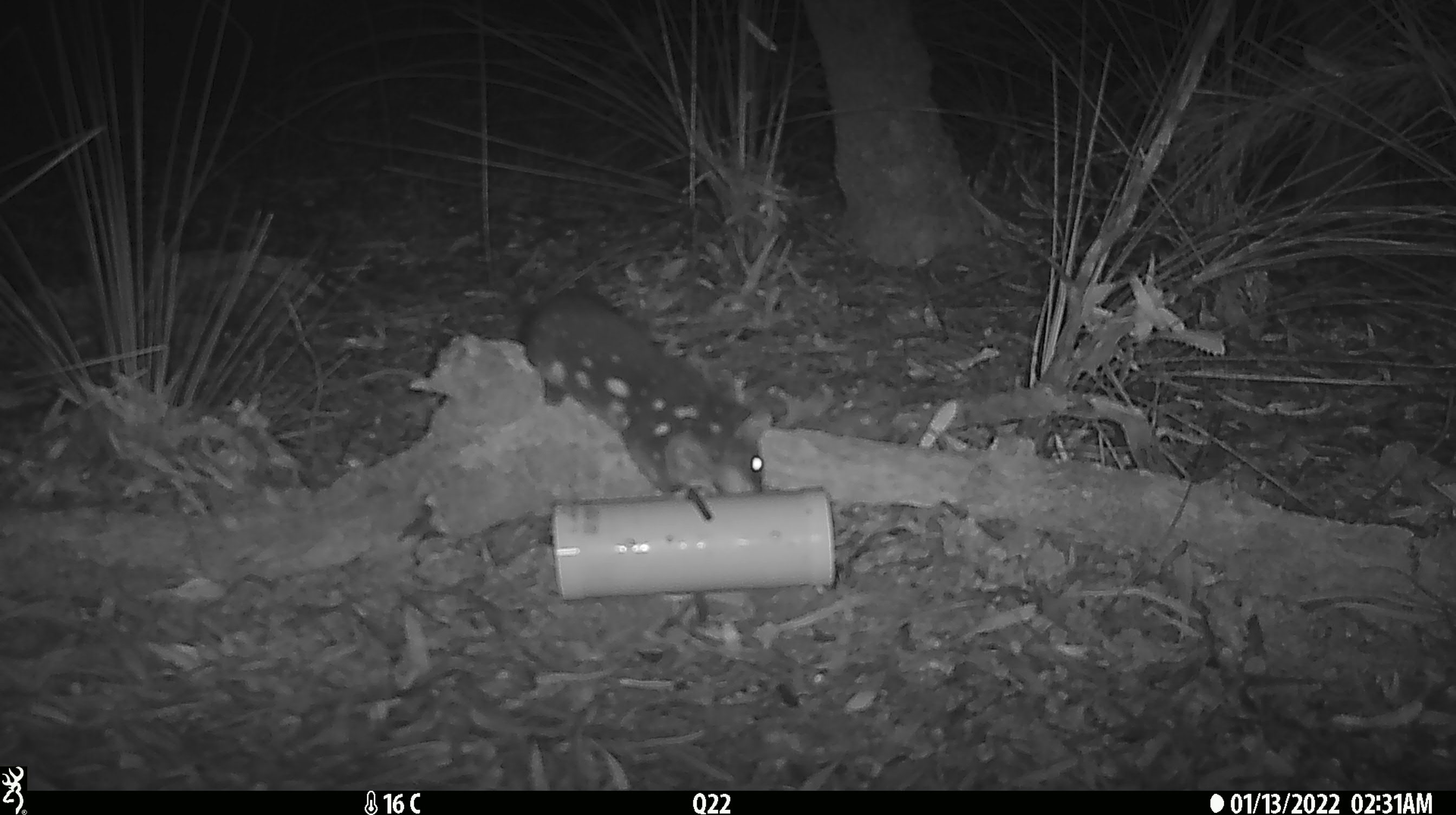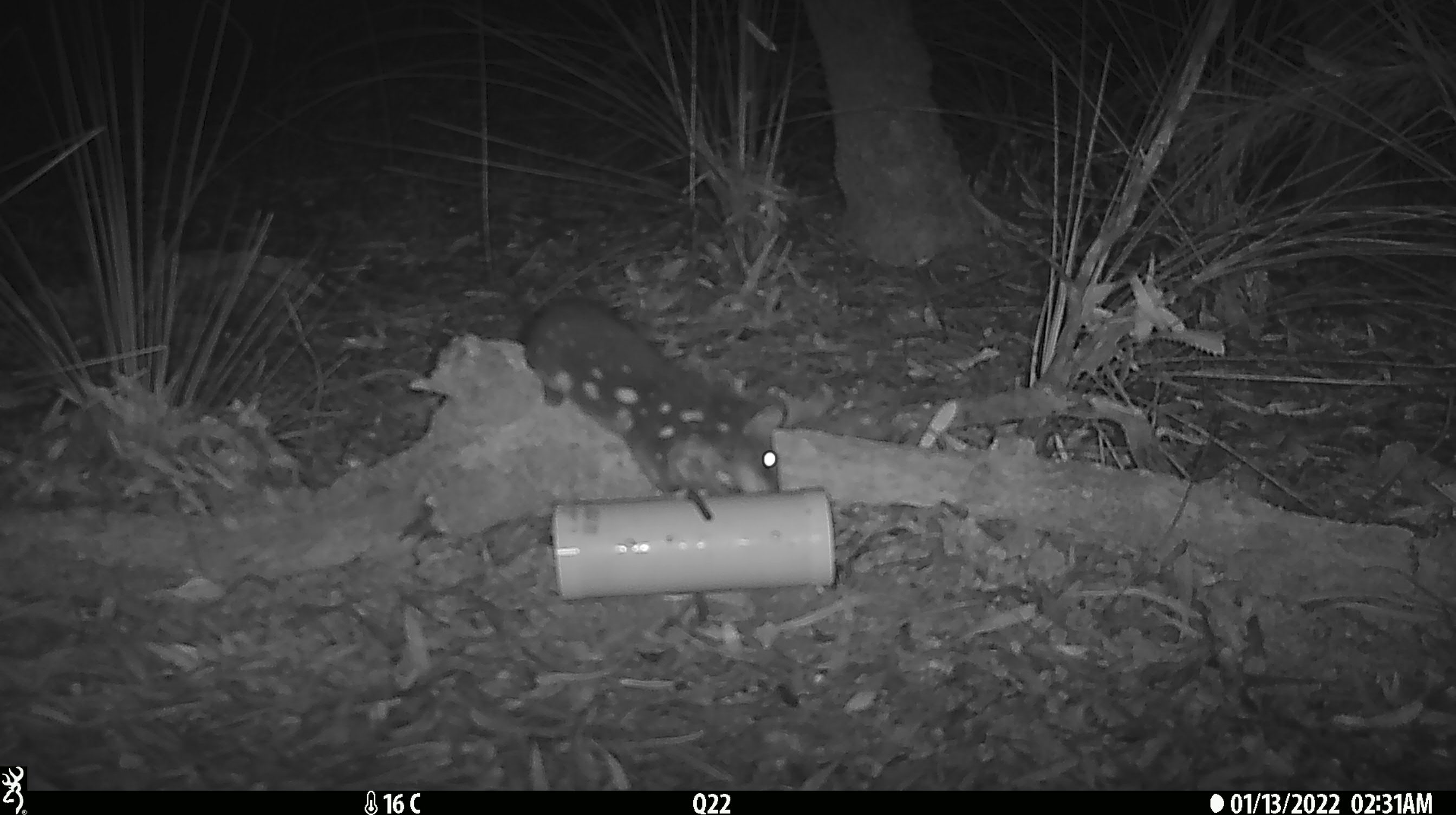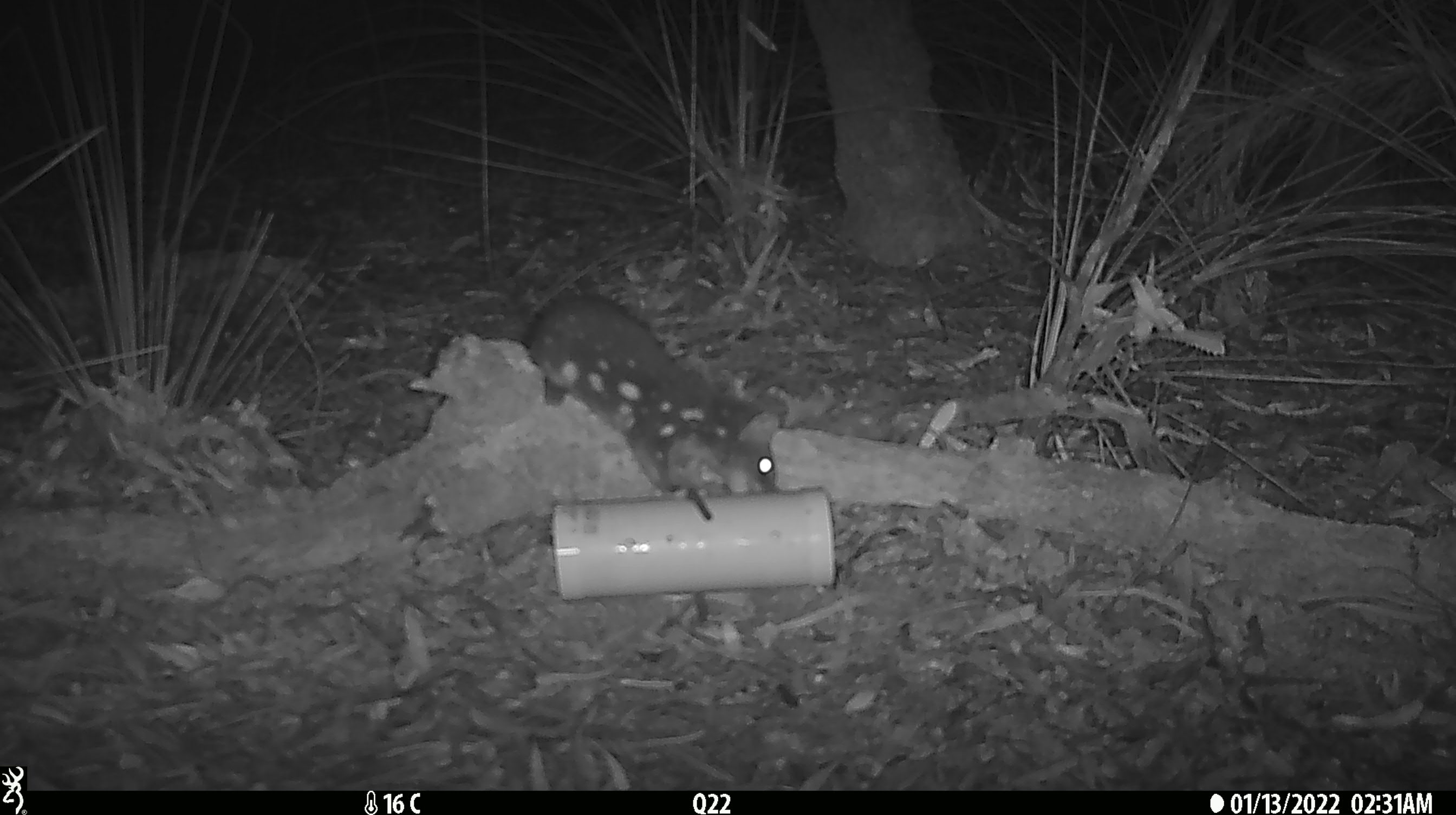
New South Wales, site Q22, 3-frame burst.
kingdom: Animalia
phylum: Chordata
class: Mammalia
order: Dasyuromorphia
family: Dasyuridae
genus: Dasyurus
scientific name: Dasyurus maculatus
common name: spotted-tailed quoll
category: quoll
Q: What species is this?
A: Quoll (spotted-tailed quoll) (Dasyurus maculatus).